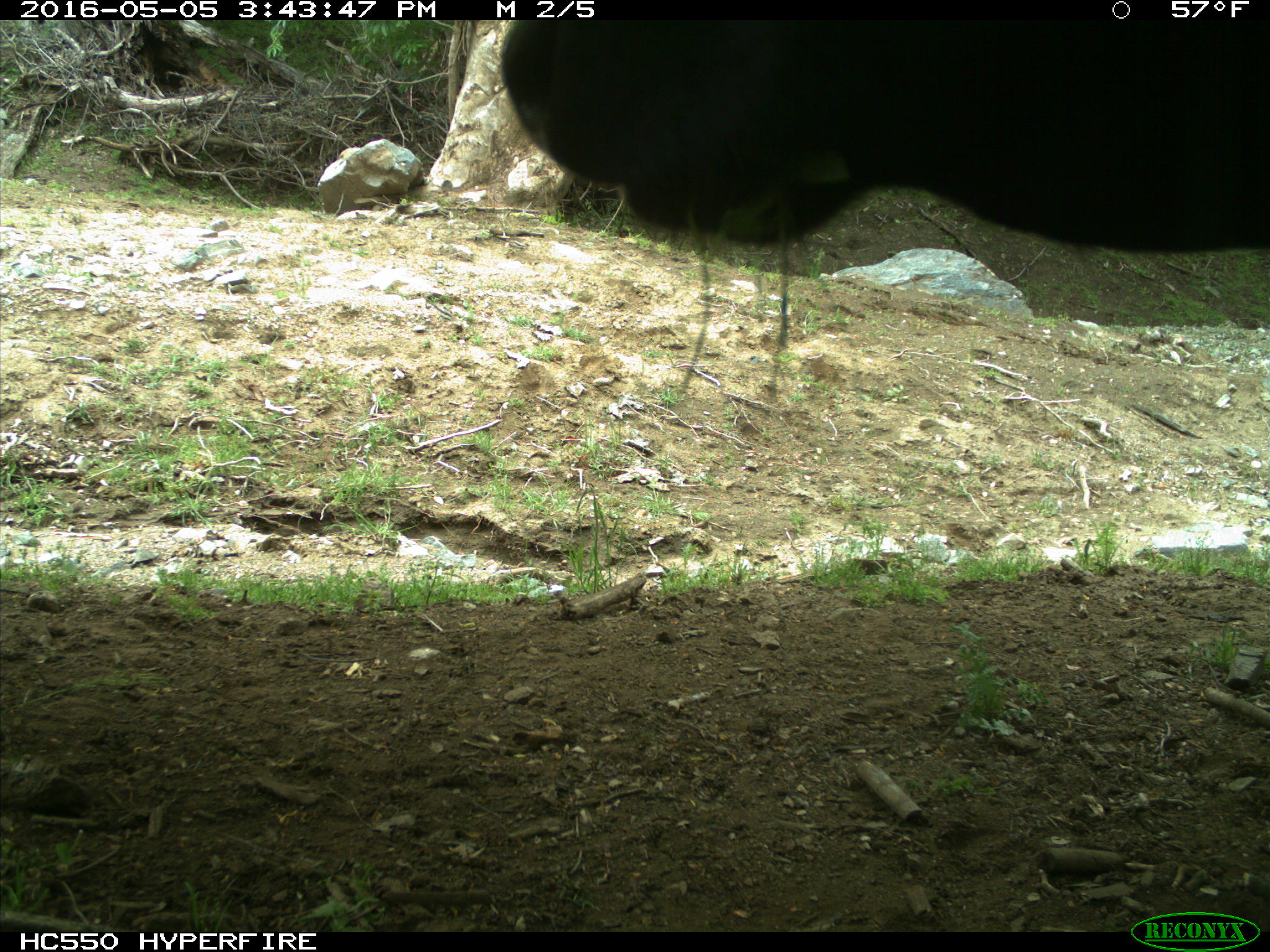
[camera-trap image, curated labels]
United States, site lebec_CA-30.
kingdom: Animalia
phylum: Chordata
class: Mammalia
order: Artiodactyla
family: Bovidae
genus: Bos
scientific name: Bos taurus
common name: domestic cow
Bos taurus (domestic cow).